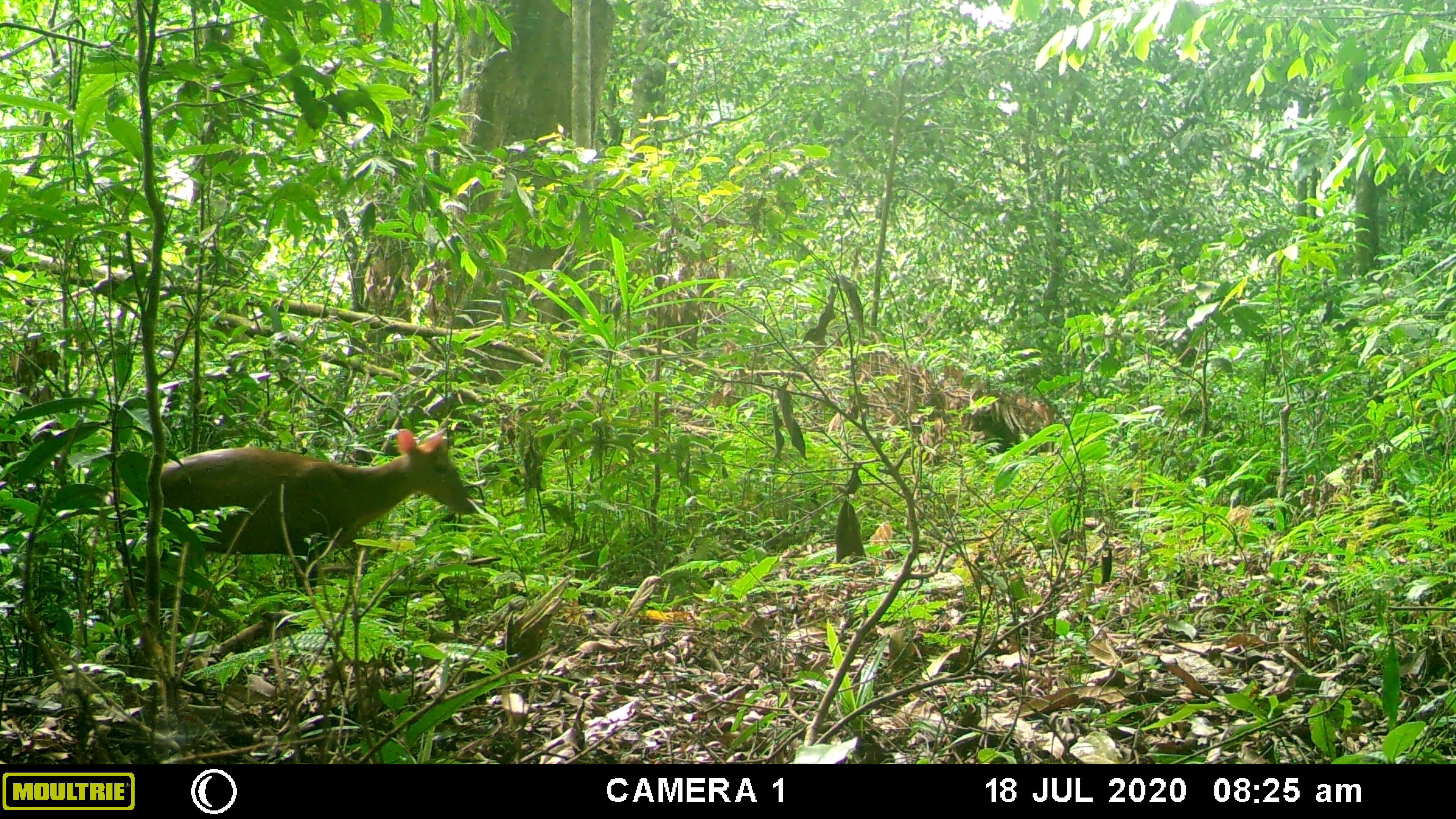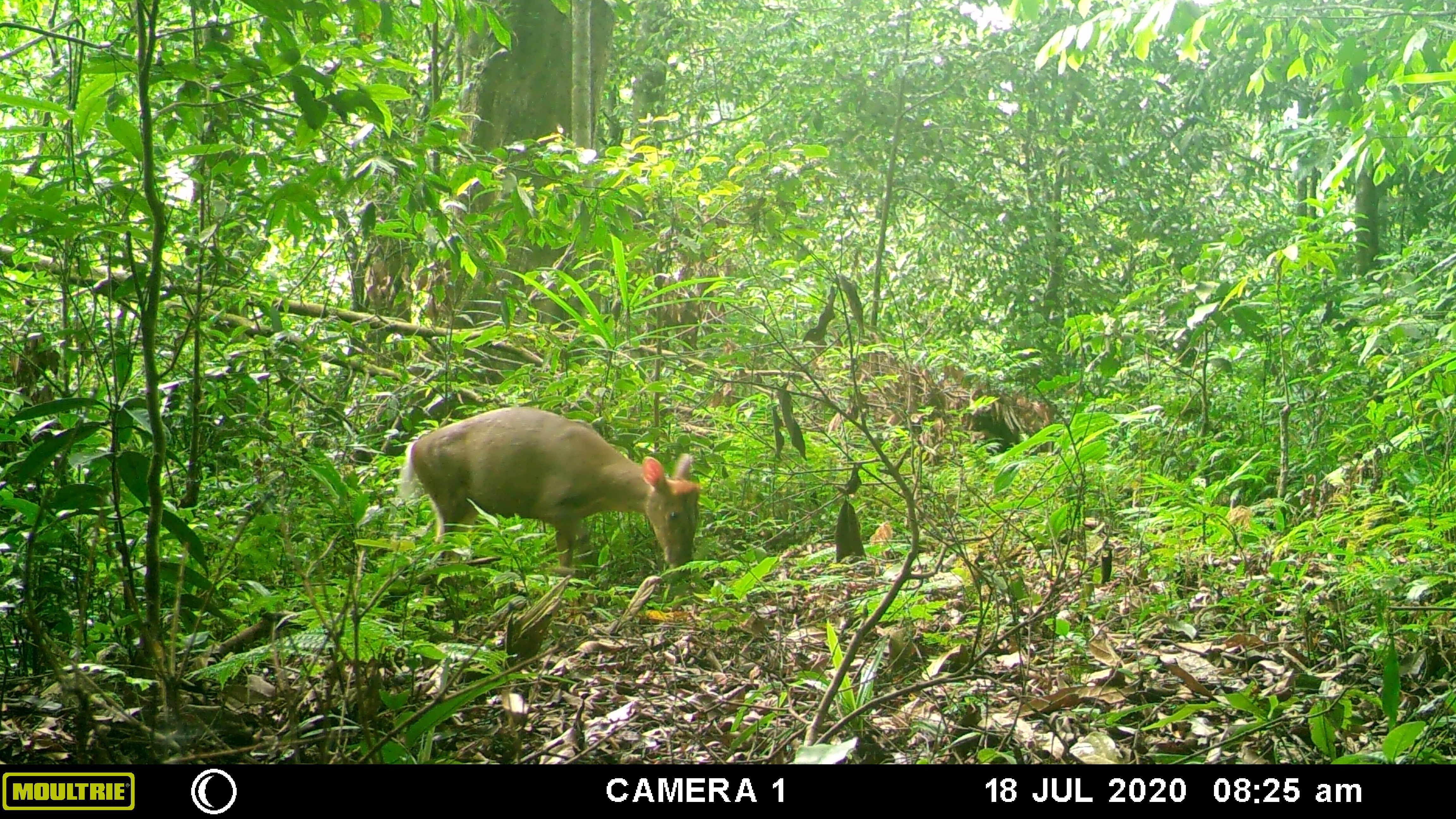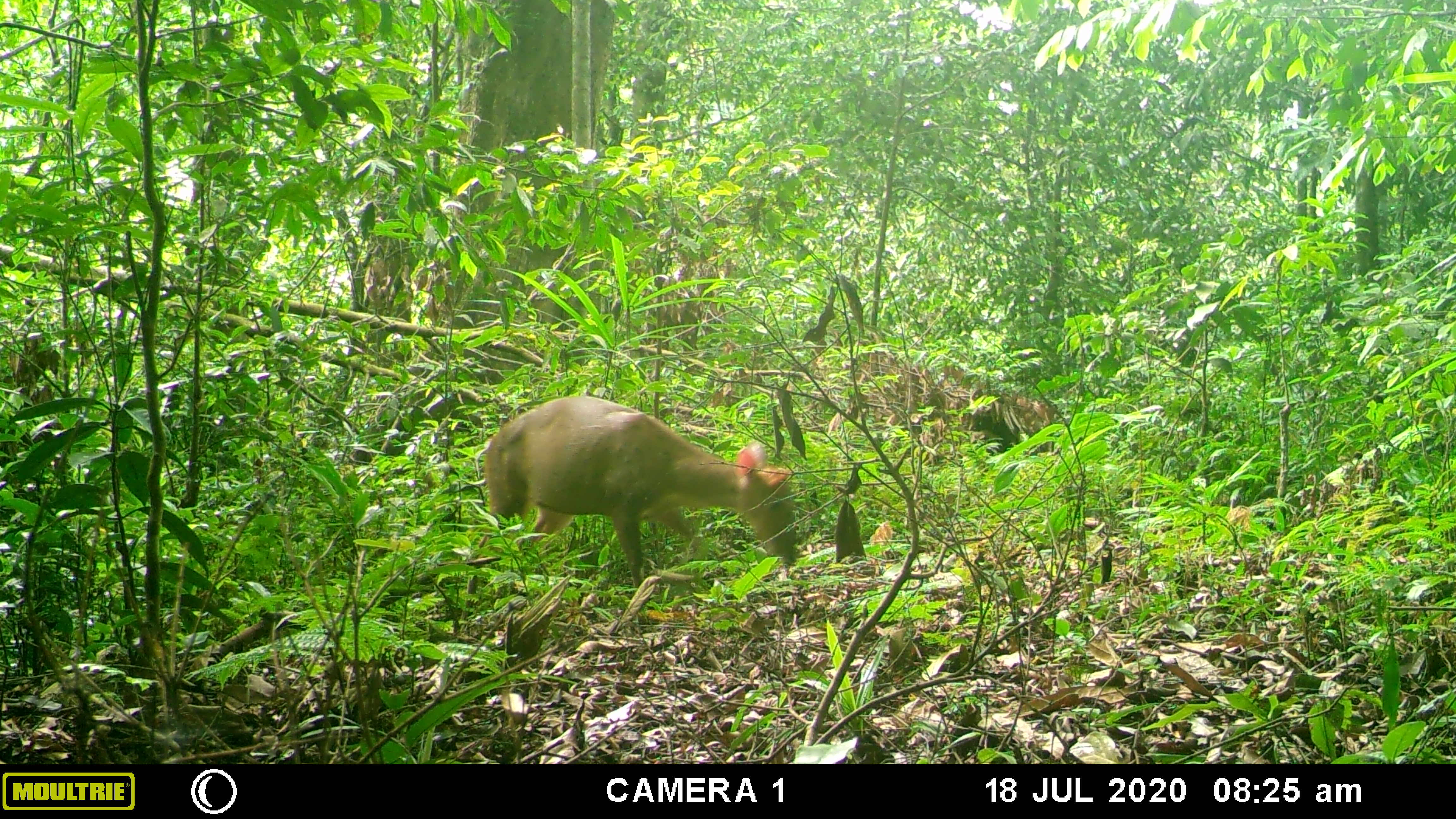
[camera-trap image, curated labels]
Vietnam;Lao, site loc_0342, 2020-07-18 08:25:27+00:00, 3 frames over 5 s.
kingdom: Animalia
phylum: Chordata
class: Mammalia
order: Artiodactyla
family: Cervidae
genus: Muntiacus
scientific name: Muntiacus rooseveltorum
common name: roosevelt's muntjac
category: roosevelts muntjac group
Roosevelts muntjac group (roosevelt's muntjac) (Muntiacus rooseveltorum). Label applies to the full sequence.